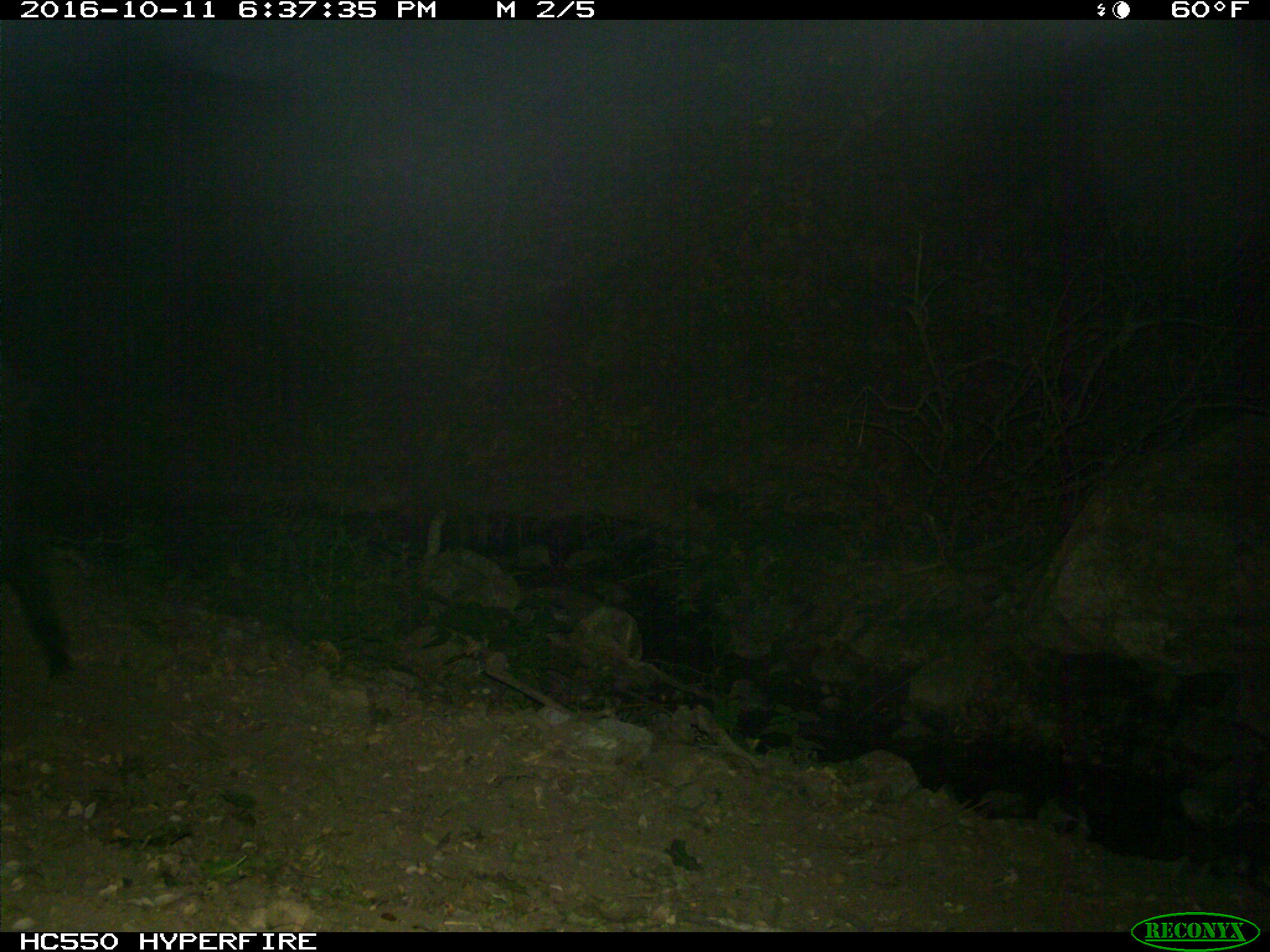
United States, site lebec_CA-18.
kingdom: Animalia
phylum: Chordata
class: Mammalia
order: Artiodactyla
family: Suidae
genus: Sus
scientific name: Sus scrofa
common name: wild boar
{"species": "Sus scrofa (wild boar)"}